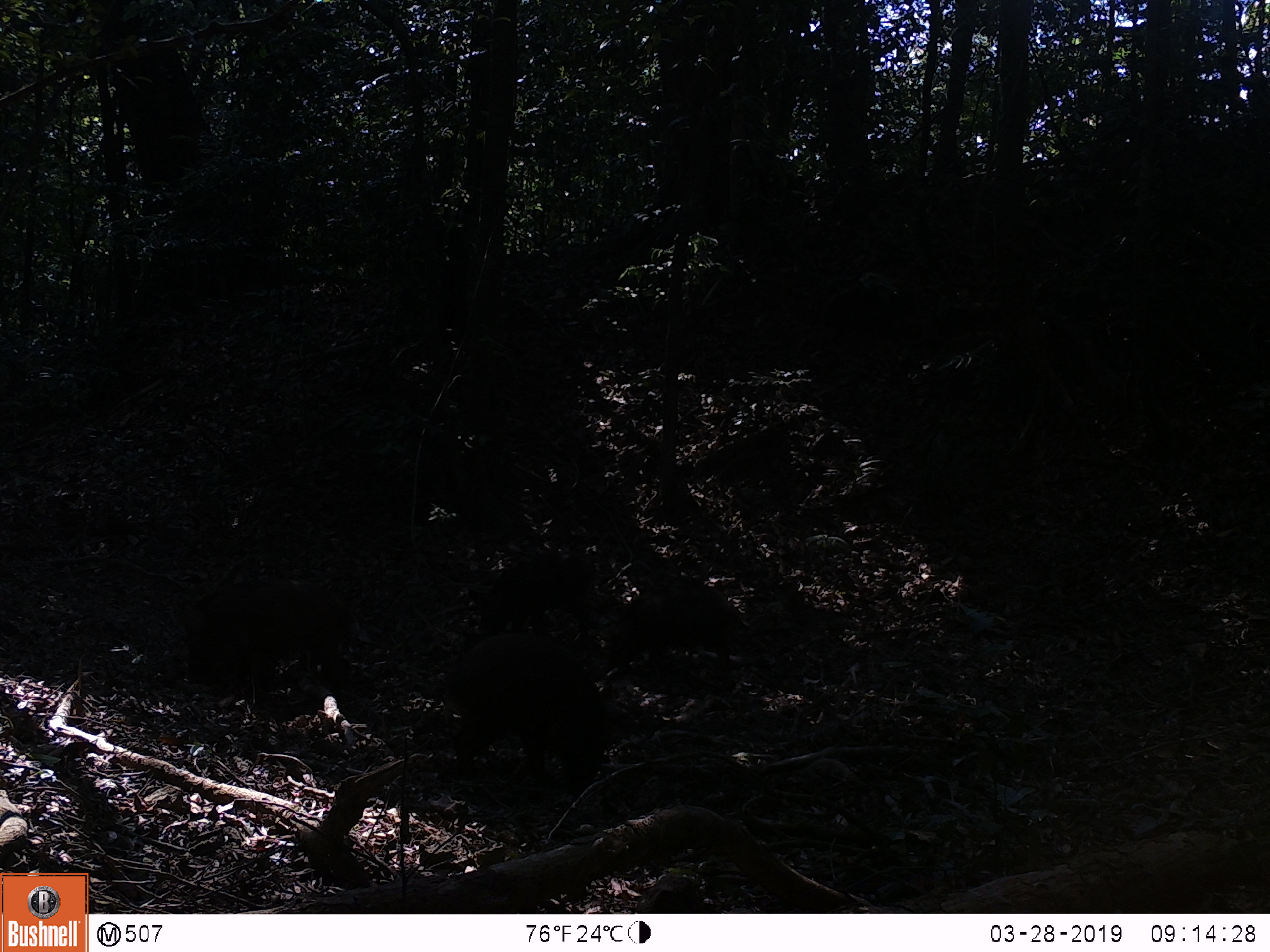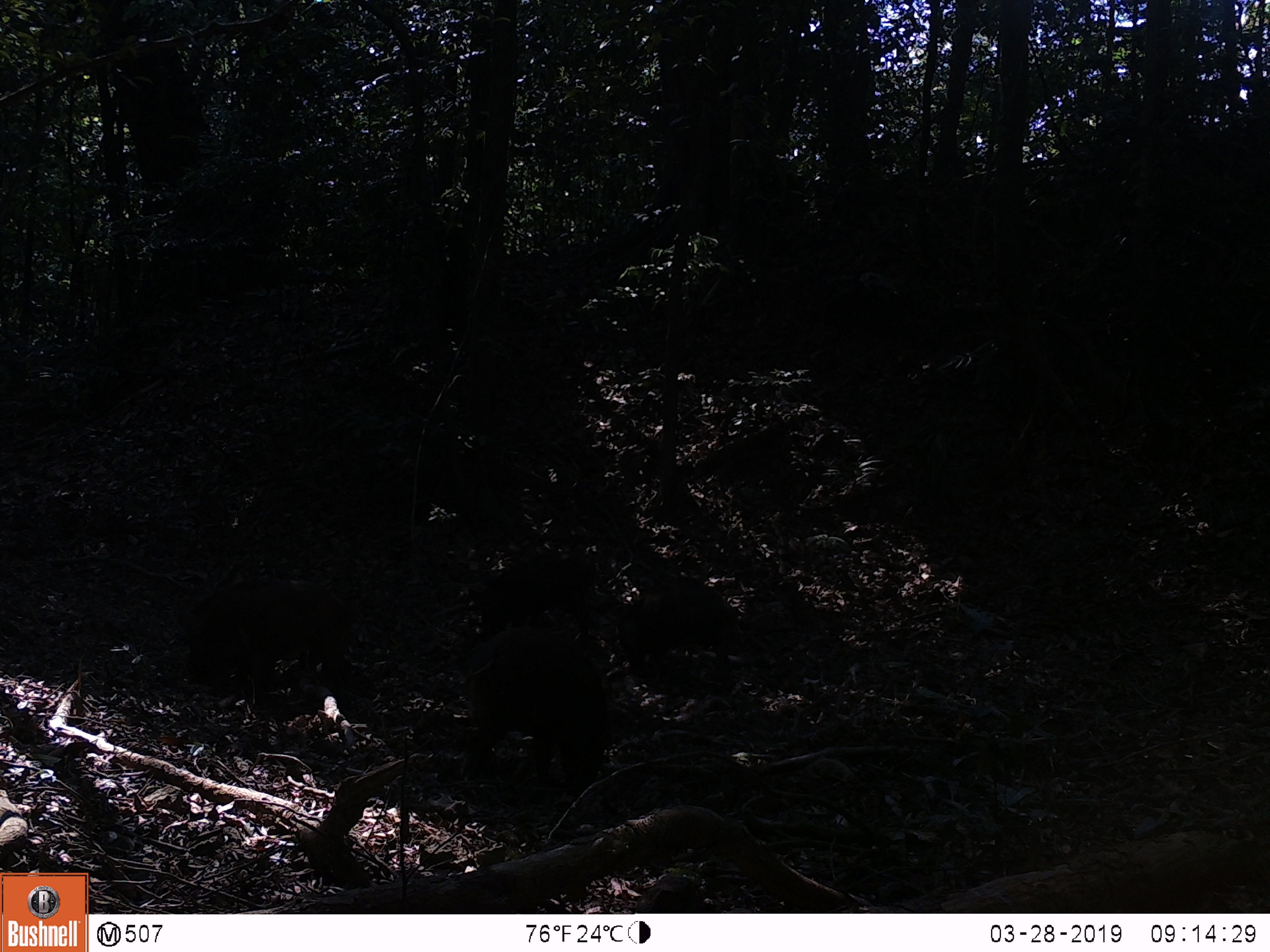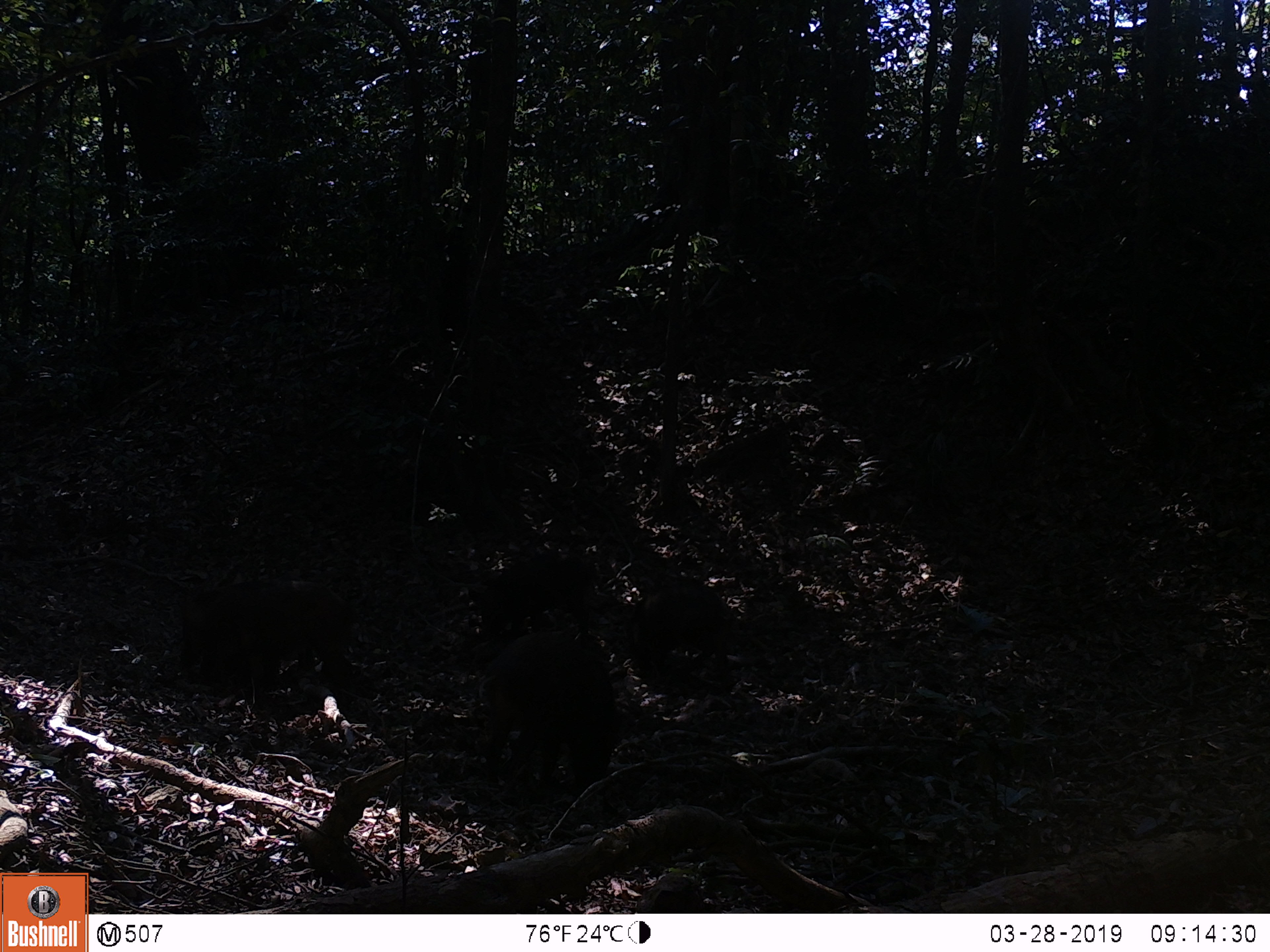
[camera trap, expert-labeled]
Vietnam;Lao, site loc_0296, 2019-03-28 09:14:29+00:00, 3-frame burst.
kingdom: Animalia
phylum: Chordata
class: Mammalia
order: Artiodactyla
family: Suidae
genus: Sus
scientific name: Sus scrofa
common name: eurasian wild pig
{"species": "eurasian wild pig (Sus scrofa)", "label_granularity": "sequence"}